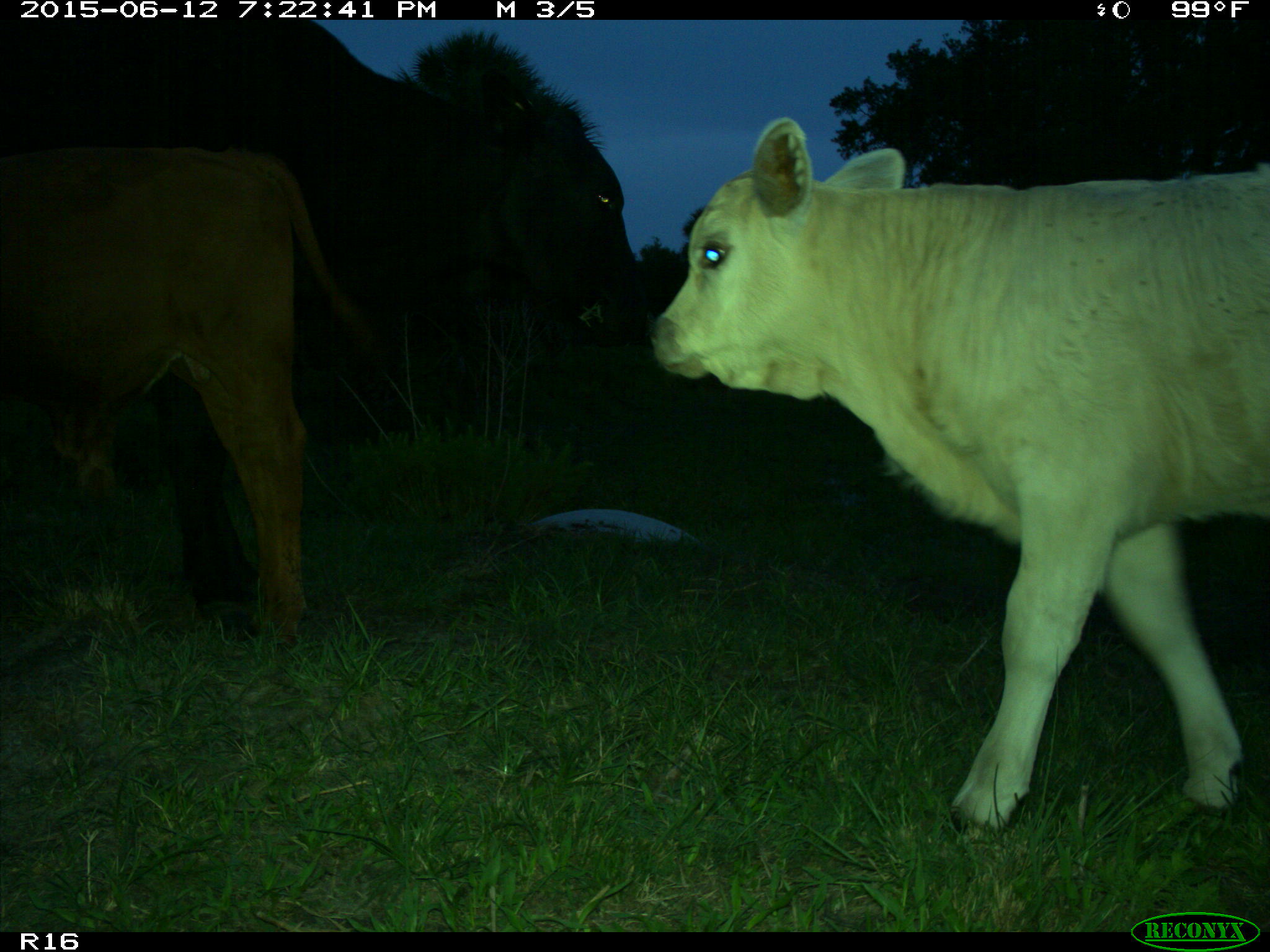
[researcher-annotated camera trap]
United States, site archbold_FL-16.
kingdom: Animalia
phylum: Chordata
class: Mammalia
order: Artiodactyla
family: Bovidae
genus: Bos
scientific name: Bos taurus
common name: domestic cow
Bos taurus (domestic cow).